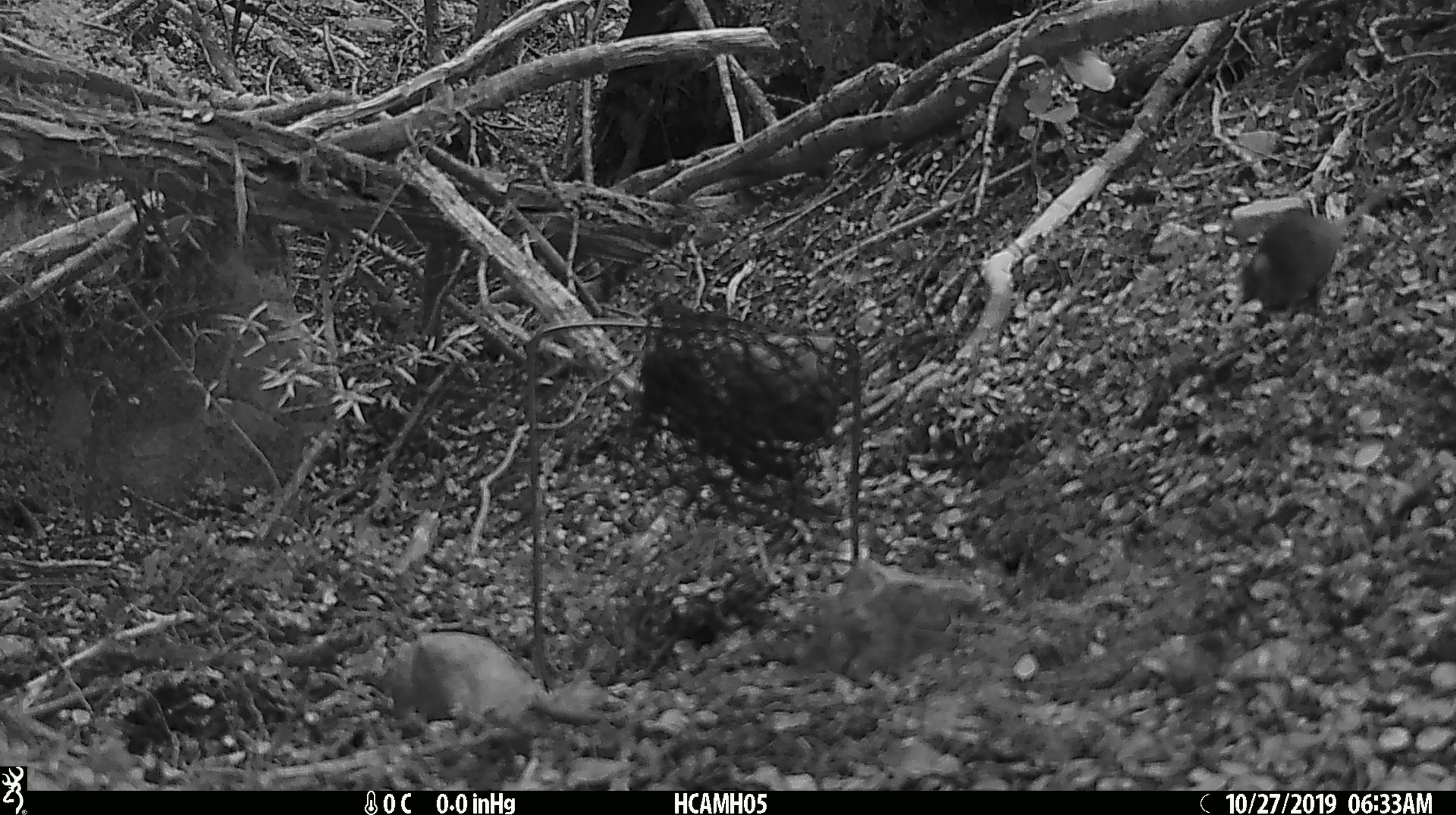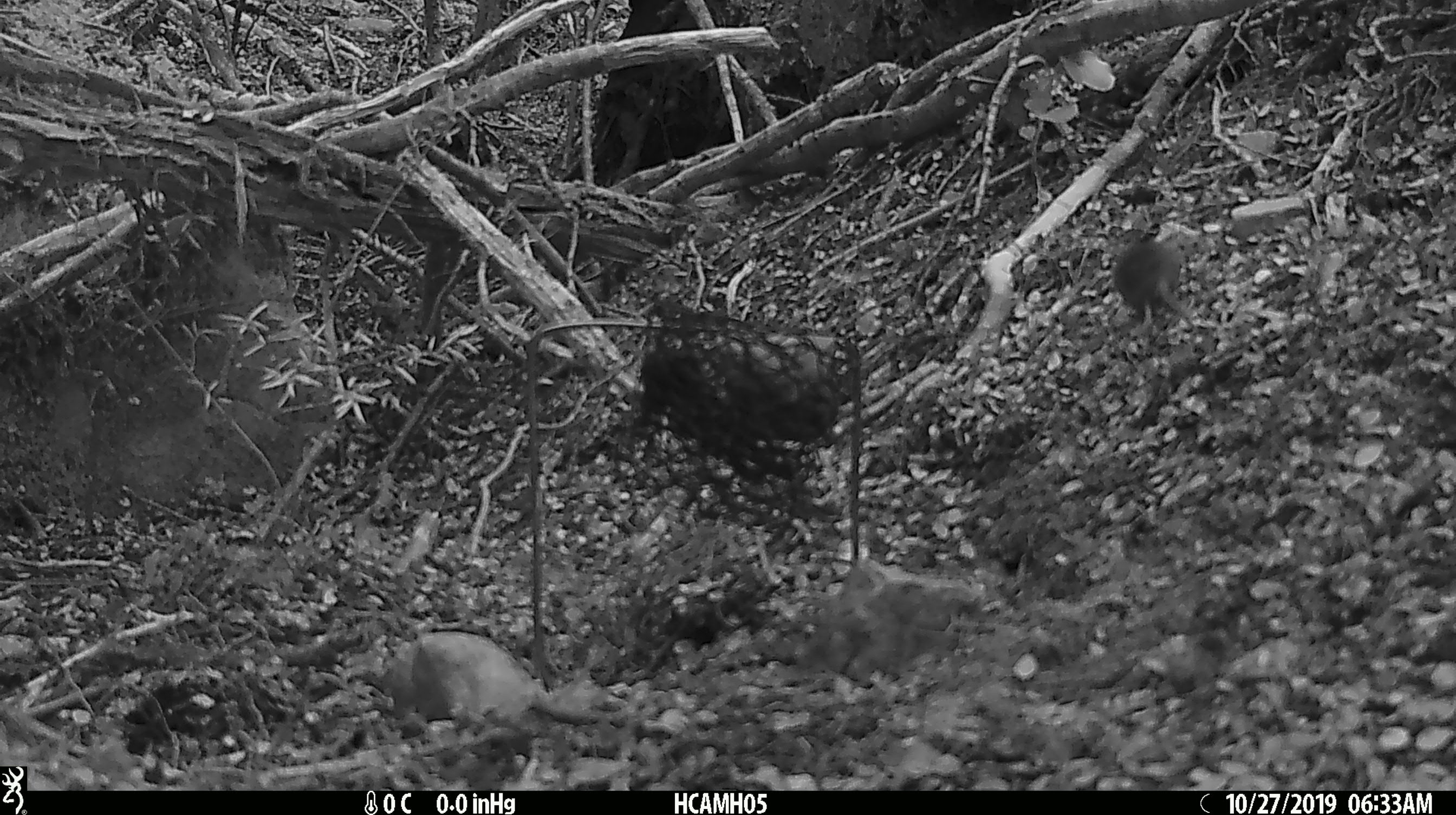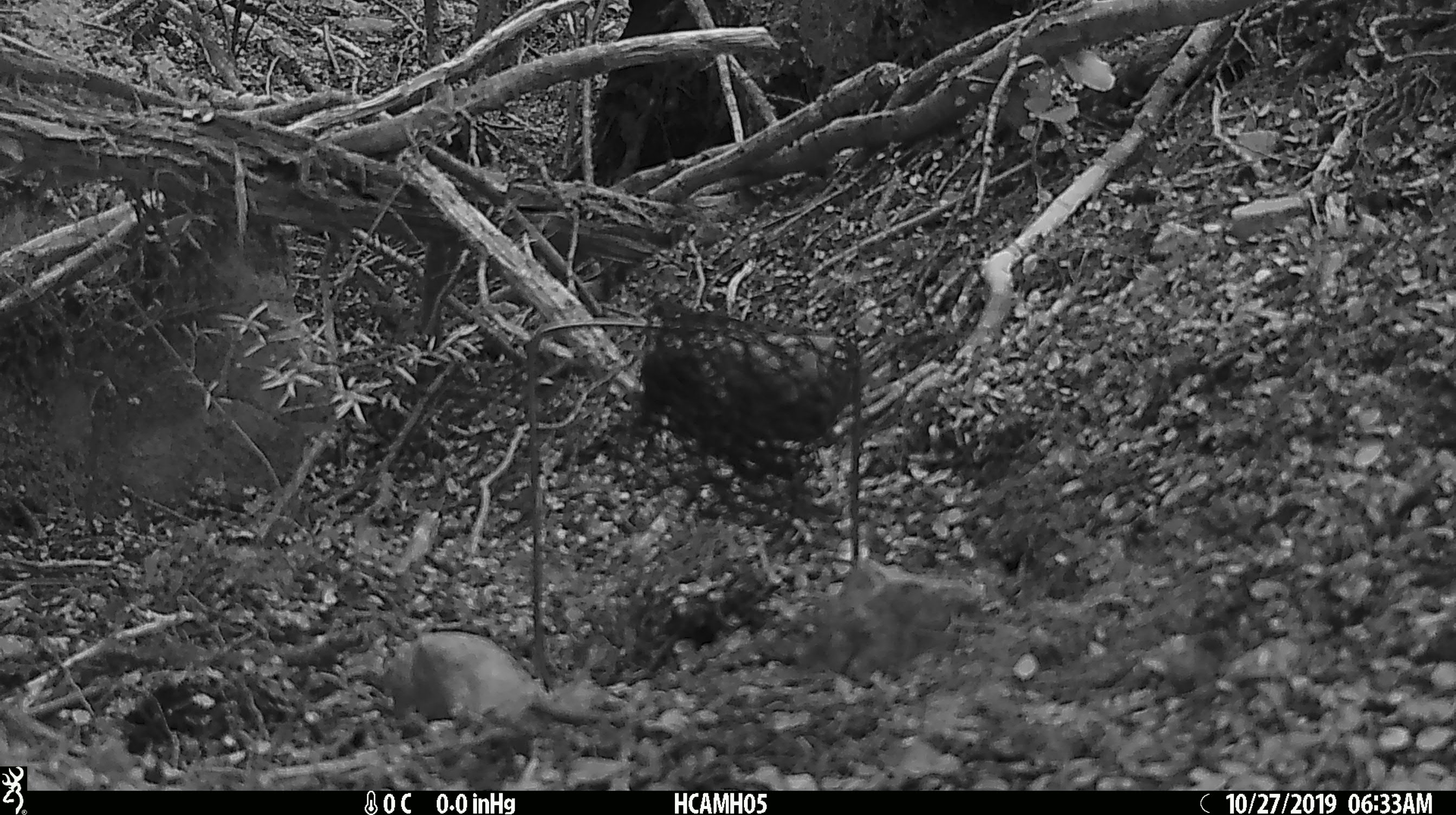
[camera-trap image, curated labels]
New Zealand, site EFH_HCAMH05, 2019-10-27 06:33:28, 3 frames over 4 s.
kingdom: Animalia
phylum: Chordata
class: Mammalia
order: Rodentia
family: Muridae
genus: Mus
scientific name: Mus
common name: mouse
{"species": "mouse (Mus)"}